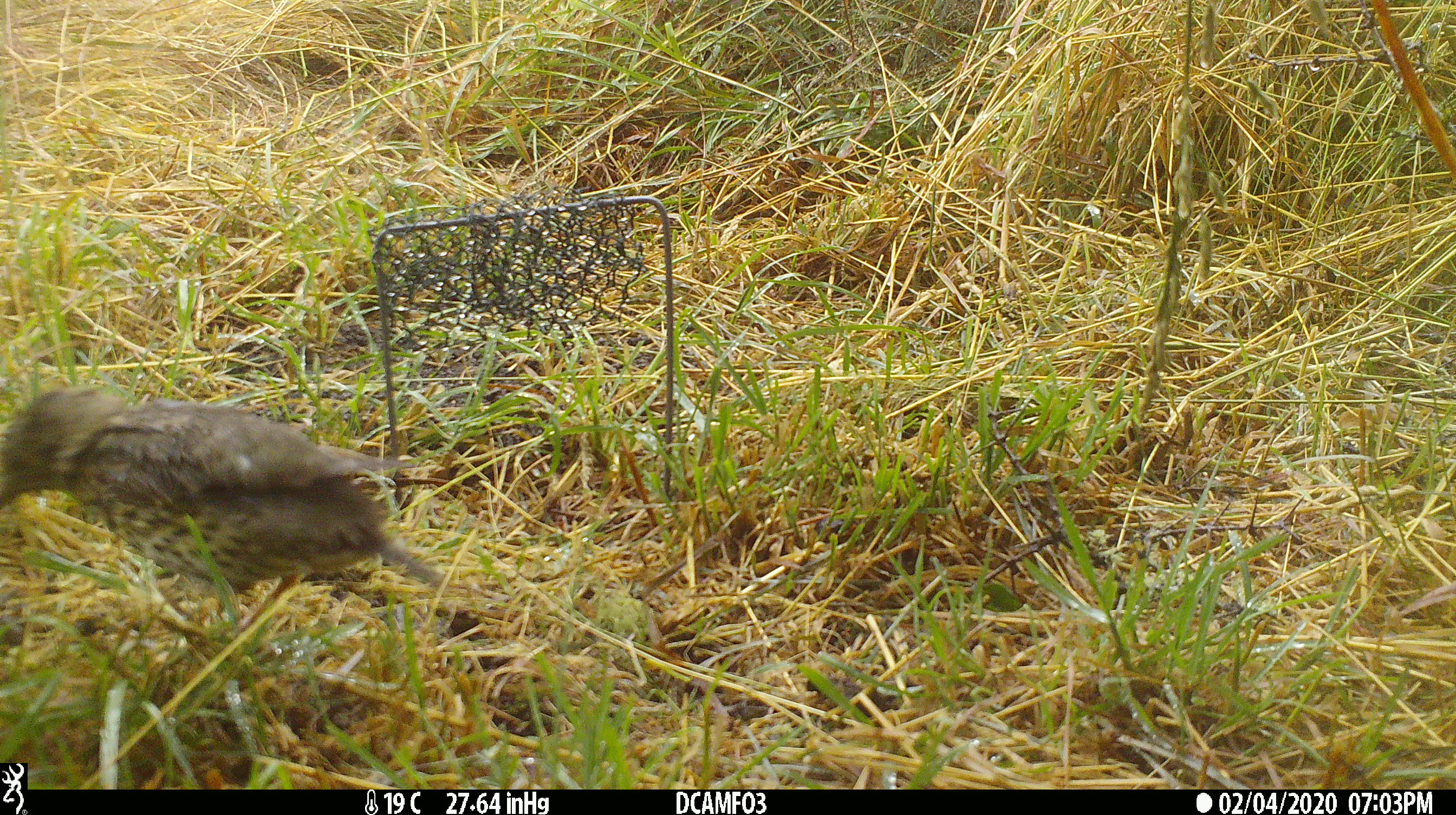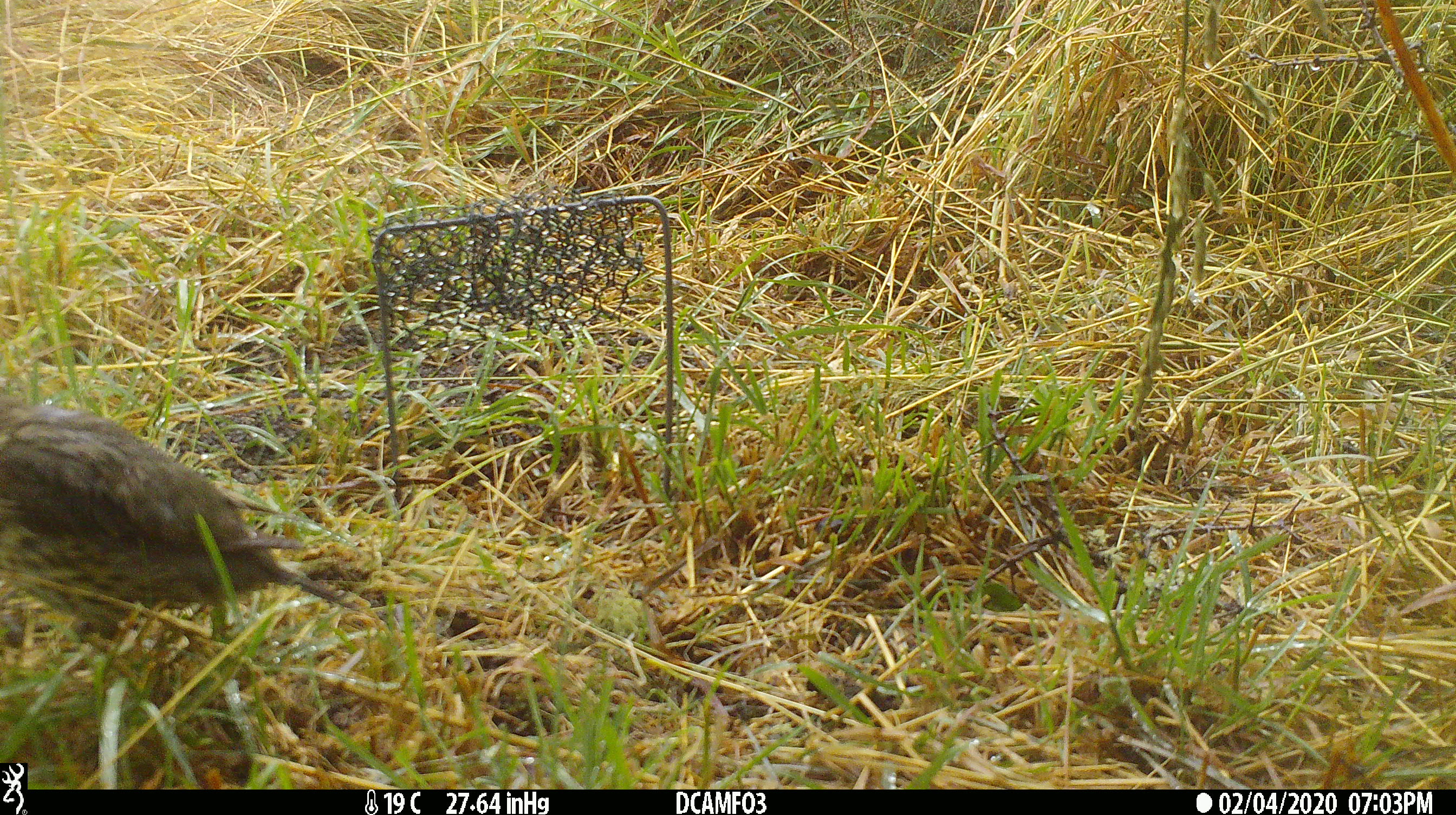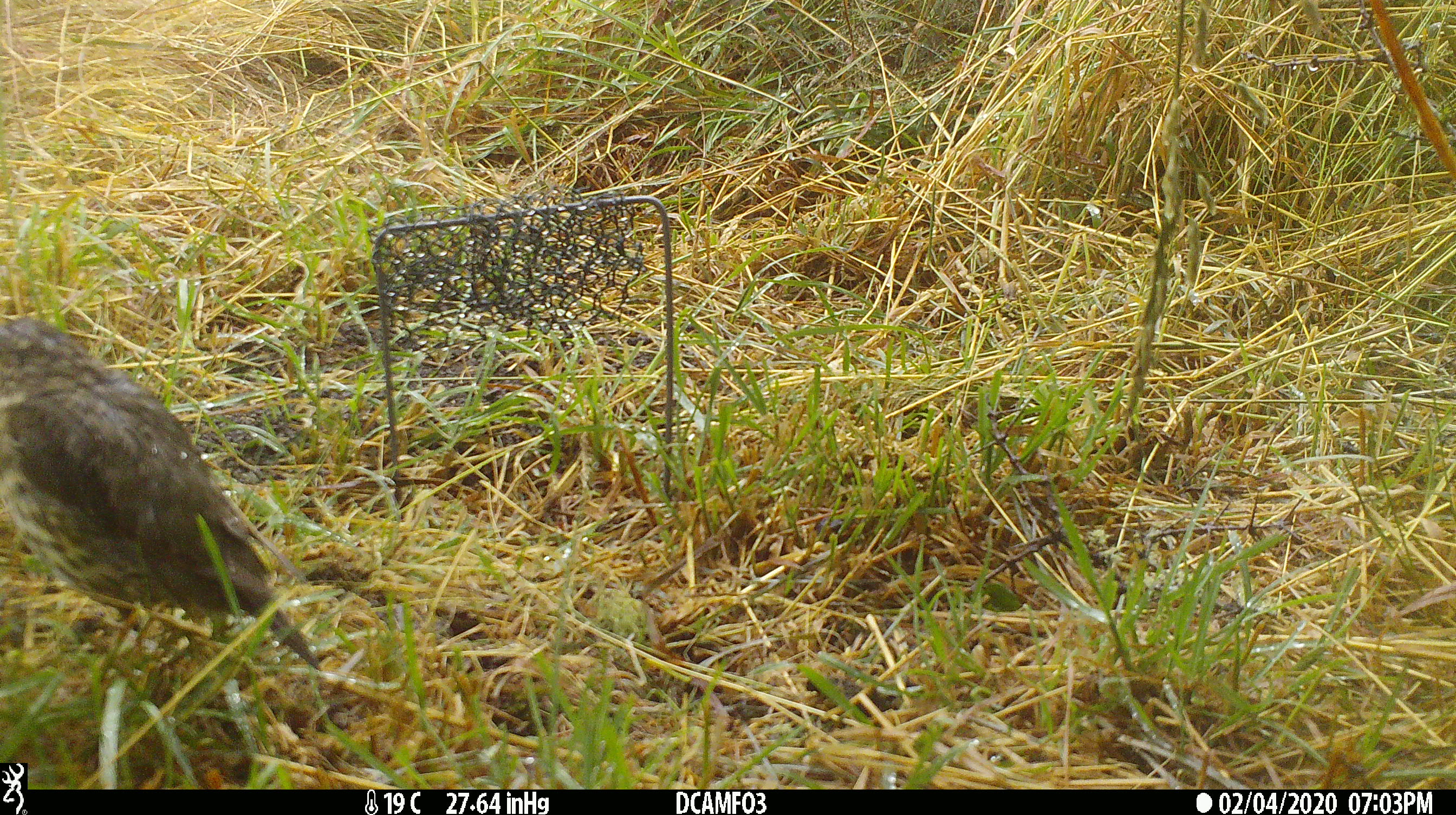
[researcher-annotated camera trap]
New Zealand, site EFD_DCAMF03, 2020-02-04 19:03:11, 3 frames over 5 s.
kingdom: Animalia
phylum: Chordata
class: Aves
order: Passeriformes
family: Turdidae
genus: Turdus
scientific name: Turdus philomelos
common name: song thrush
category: thrush